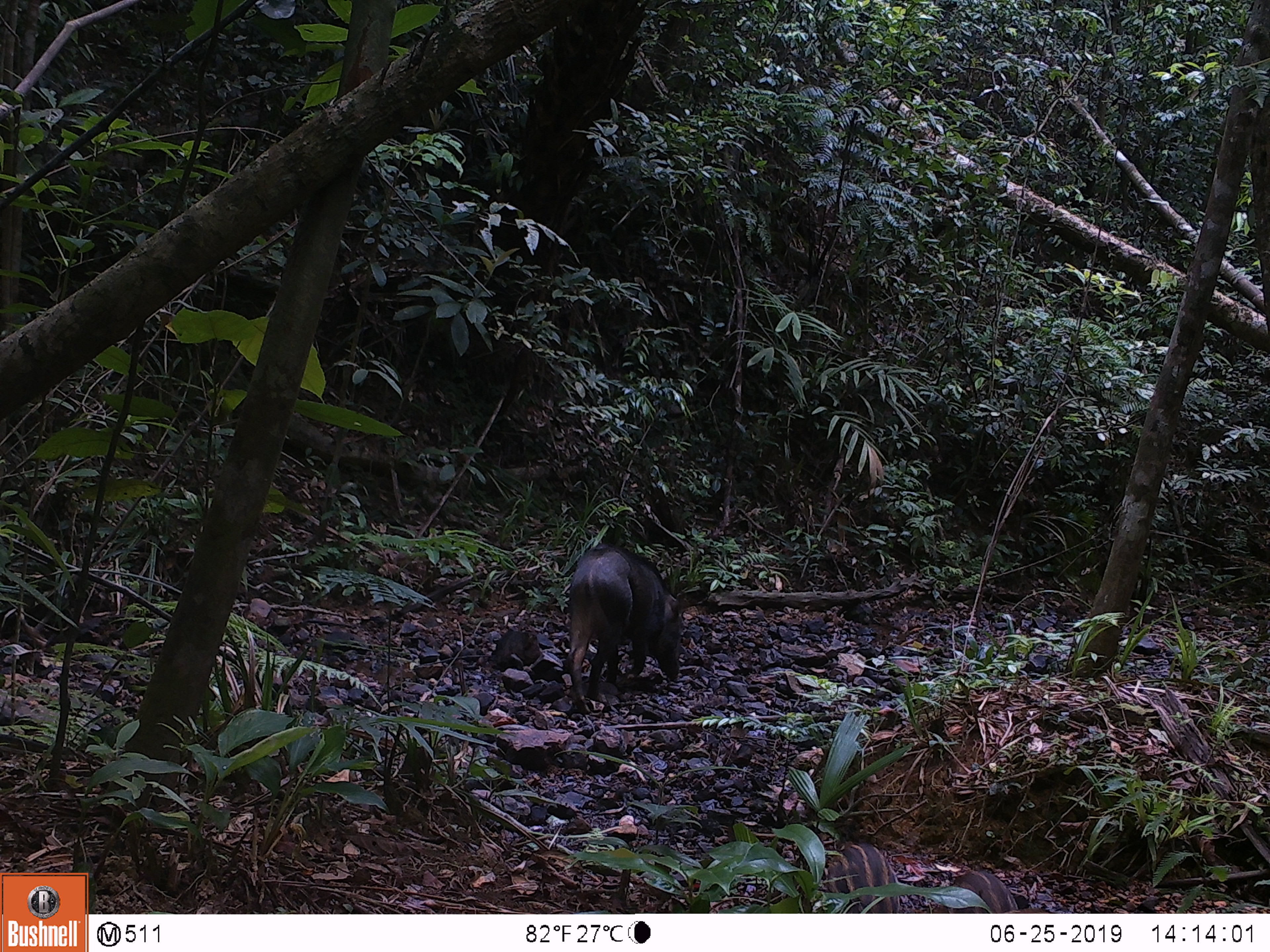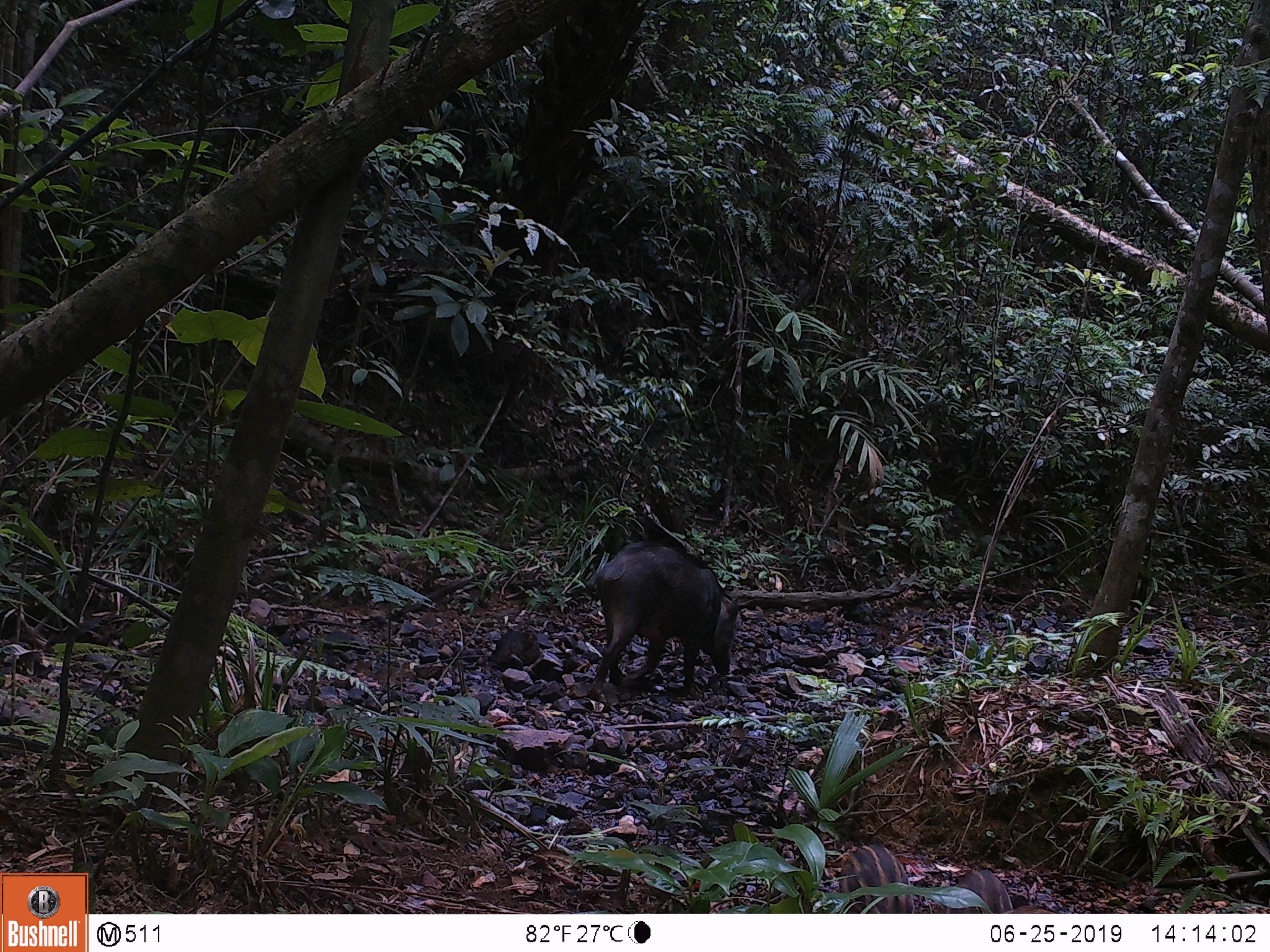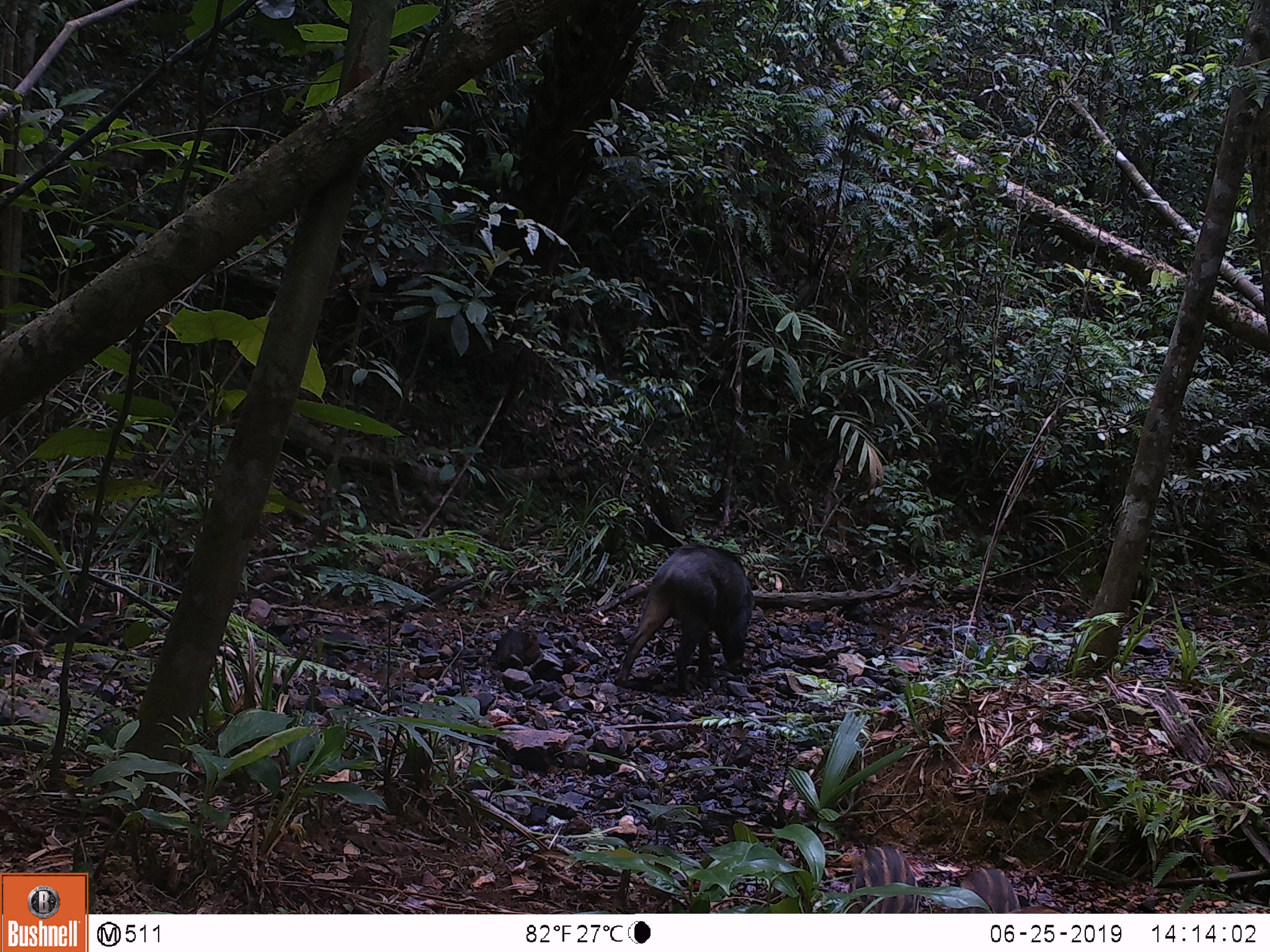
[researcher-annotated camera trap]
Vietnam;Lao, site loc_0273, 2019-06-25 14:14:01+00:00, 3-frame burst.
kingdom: Animalia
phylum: Chordata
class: Mammalia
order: Artiodactyla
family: Suidae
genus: Sus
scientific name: Sus scrofa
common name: eurasian wild pig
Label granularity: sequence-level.